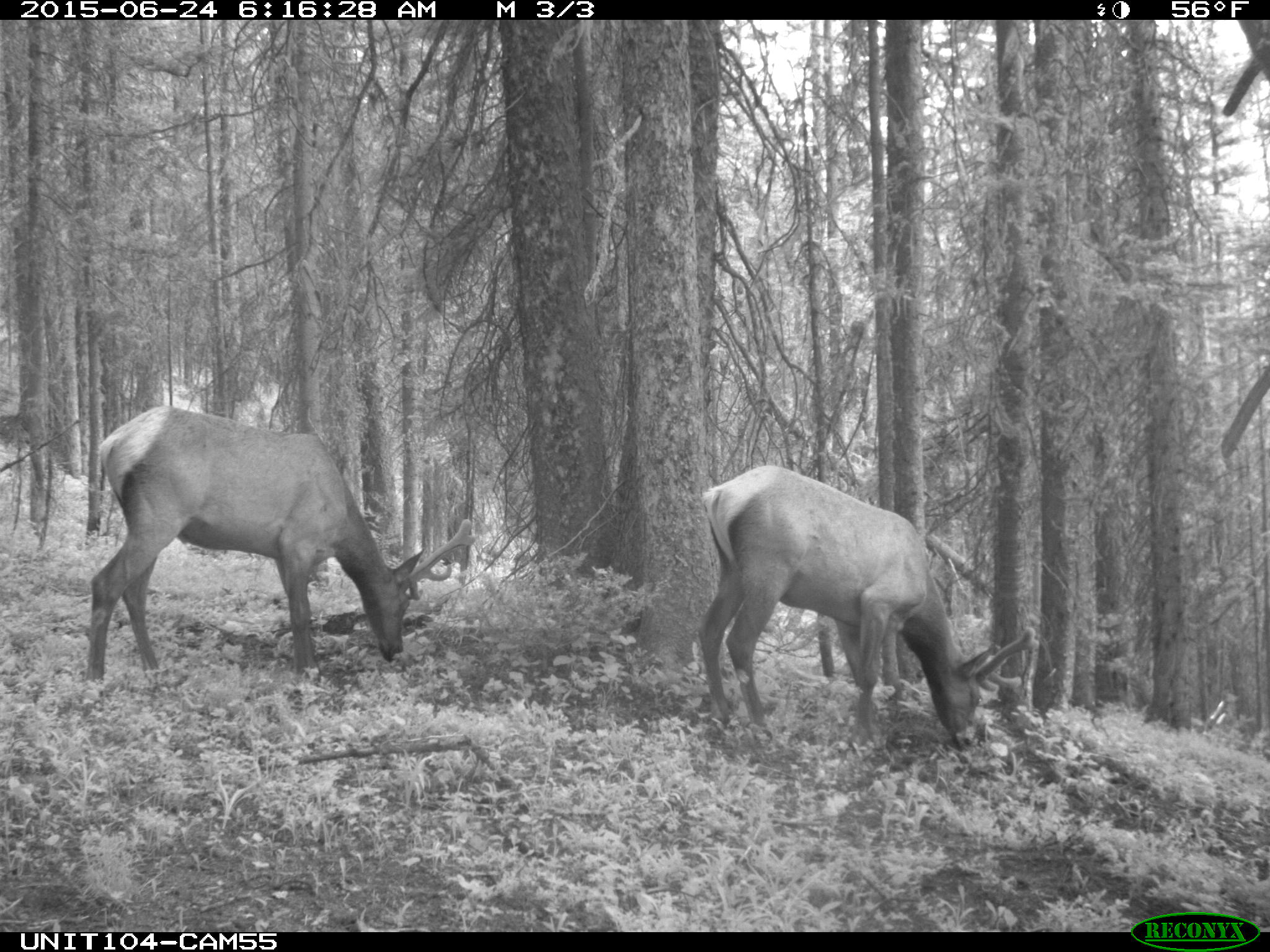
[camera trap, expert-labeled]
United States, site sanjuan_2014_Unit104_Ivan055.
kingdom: Animalia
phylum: Chordata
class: Mammalia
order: Artiodactyla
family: Cervidae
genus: Cervus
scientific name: Cervus elaphus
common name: red deer